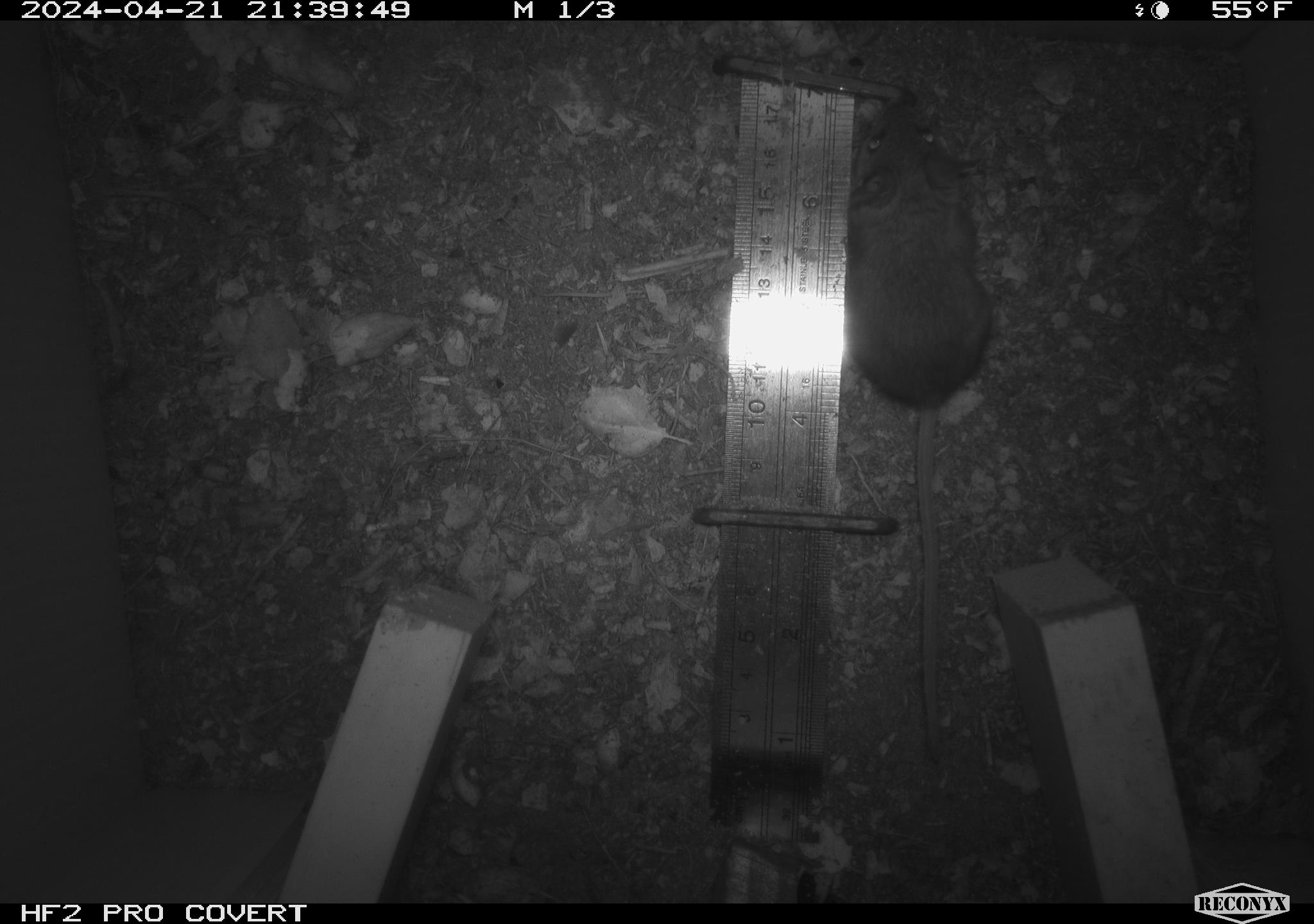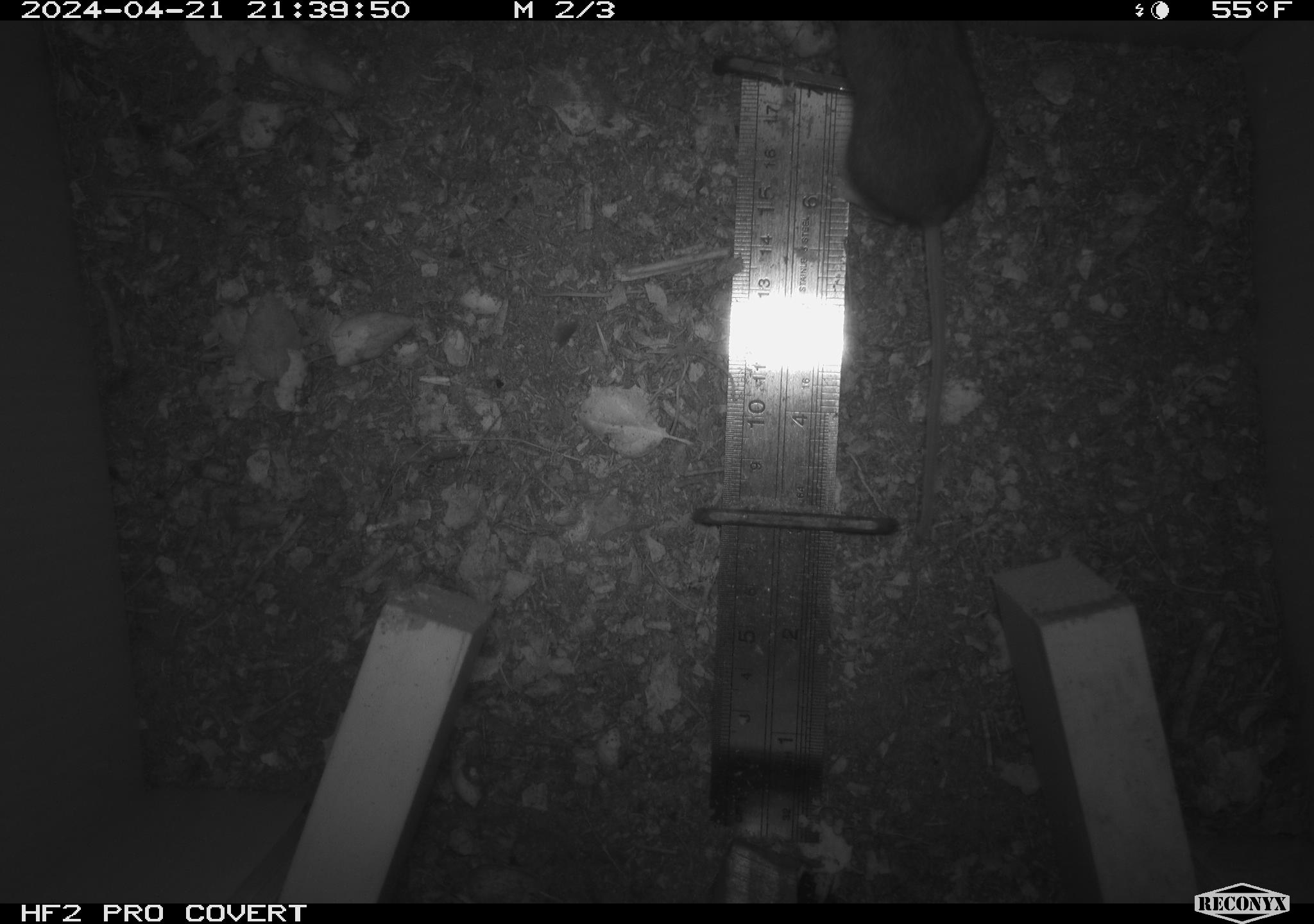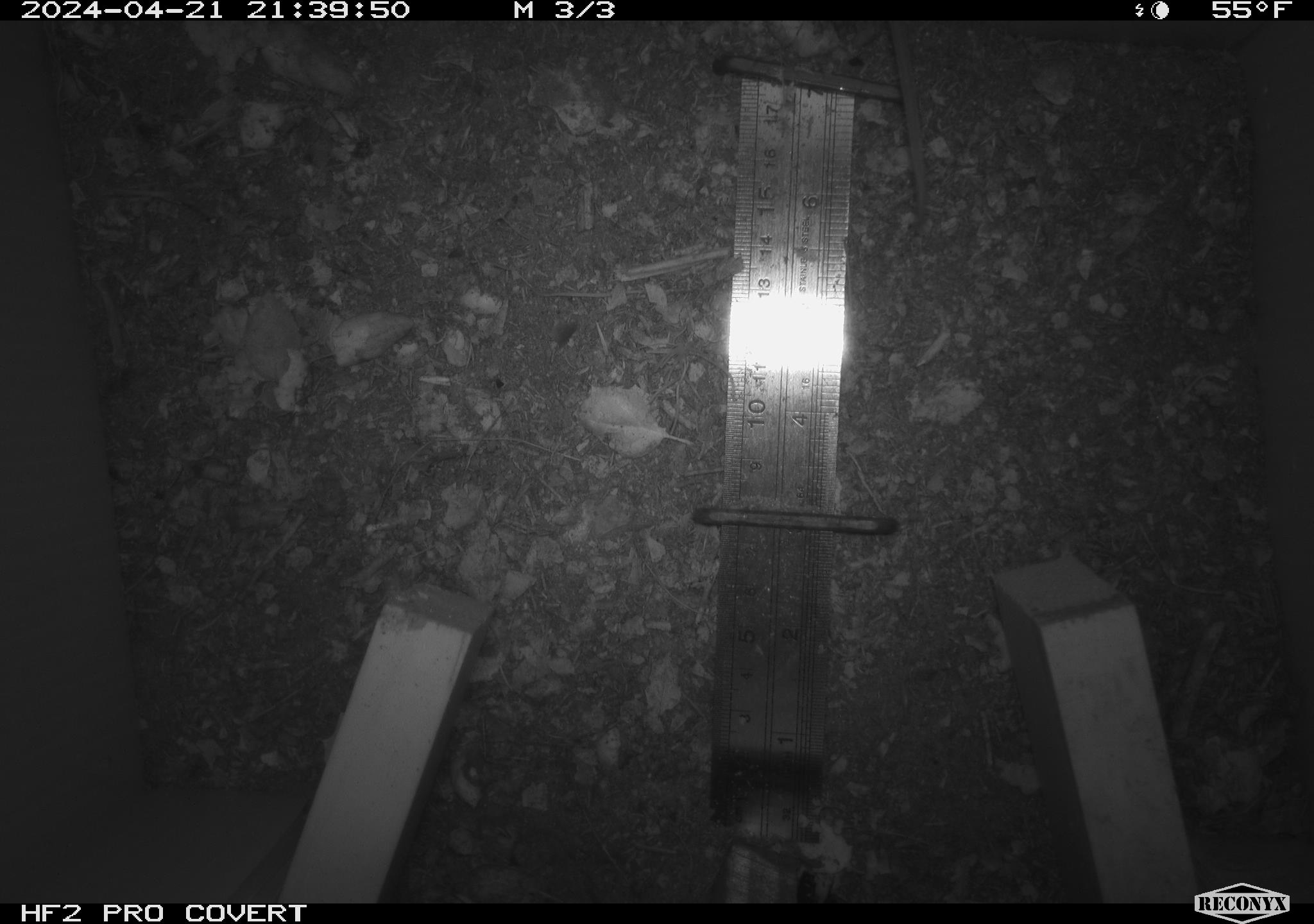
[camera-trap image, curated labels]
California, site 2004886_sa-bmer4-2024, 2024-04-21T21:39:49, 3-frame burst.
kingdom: Animalia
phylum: Chordata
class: Mammalia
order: Rodentia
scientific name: Rodentia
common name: mouse species